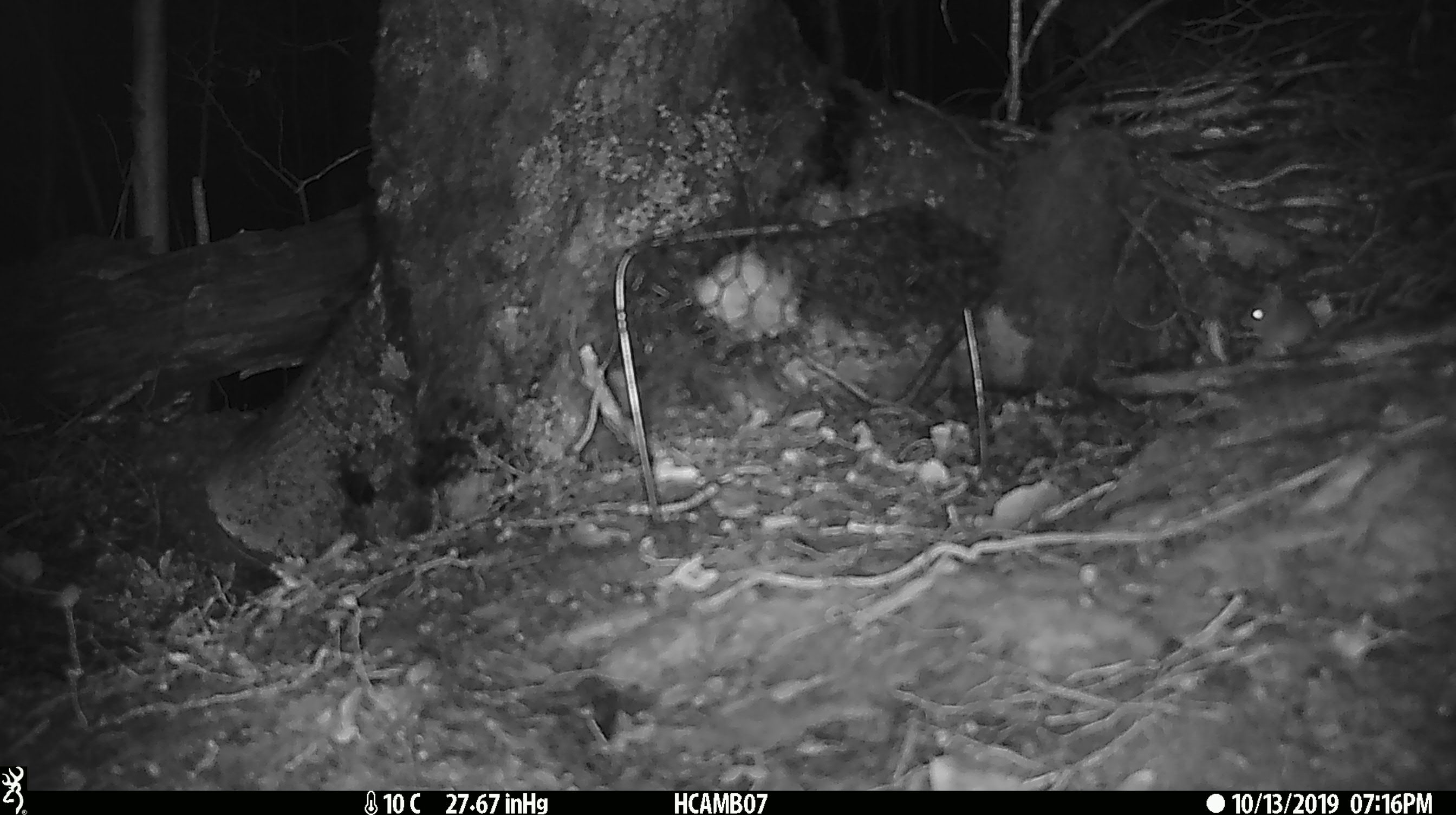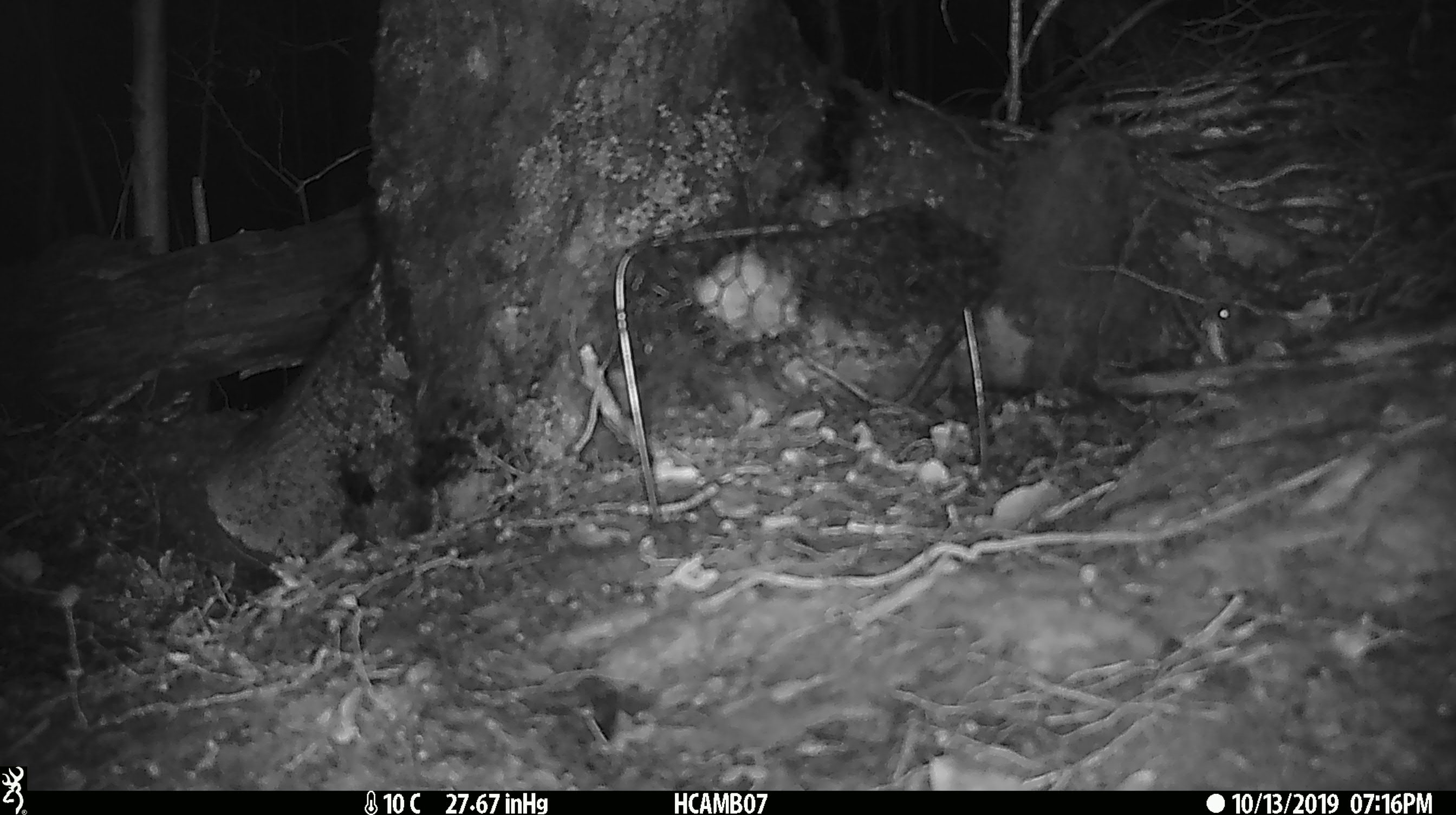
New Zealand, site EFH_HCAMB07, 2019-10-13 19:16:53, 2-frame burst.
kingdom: Animalia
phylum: Chordata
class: Mammalia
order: Rodentia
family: Muridae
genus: Mus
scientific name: Mus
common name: mouse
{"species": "mouse (Mus)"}